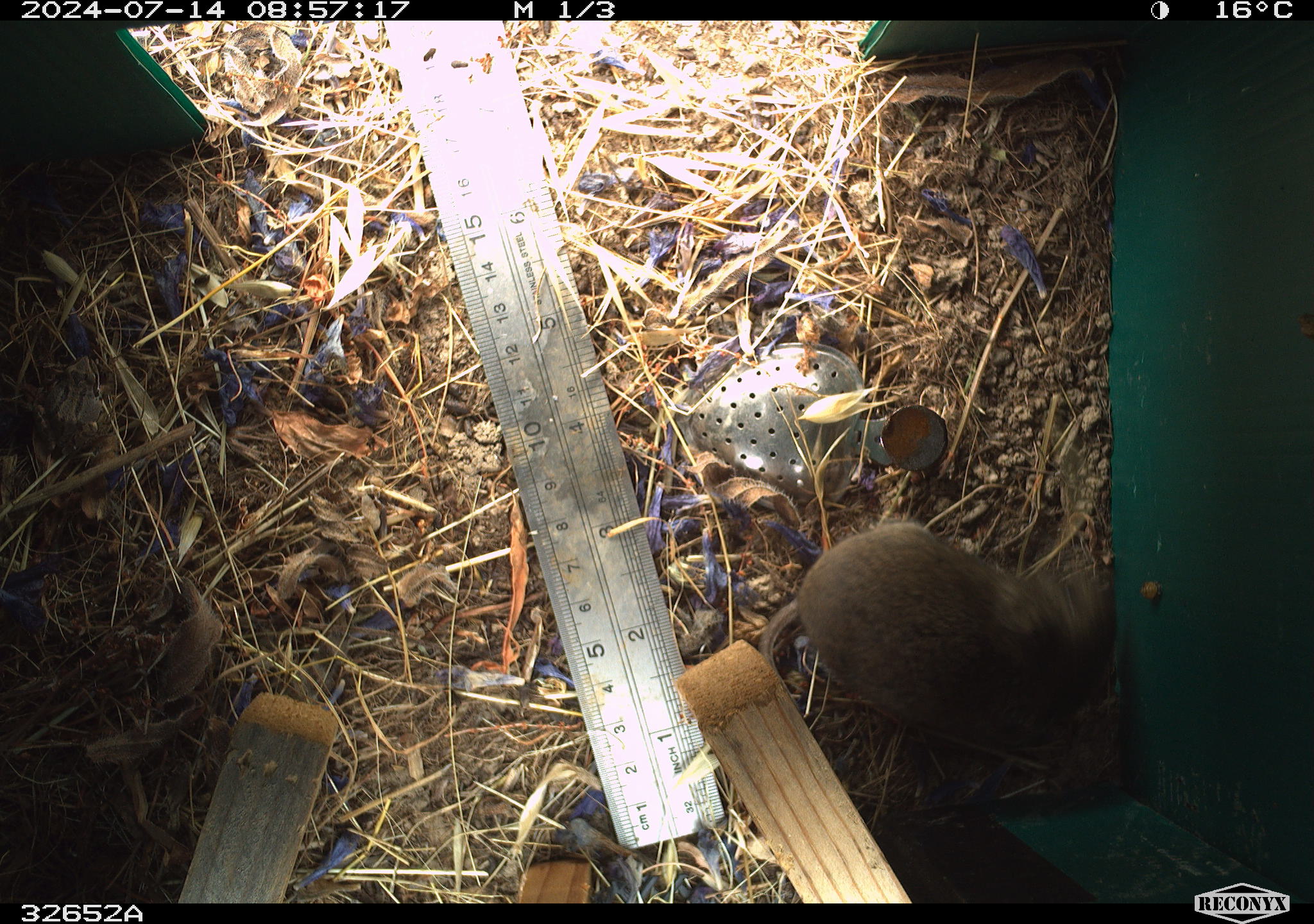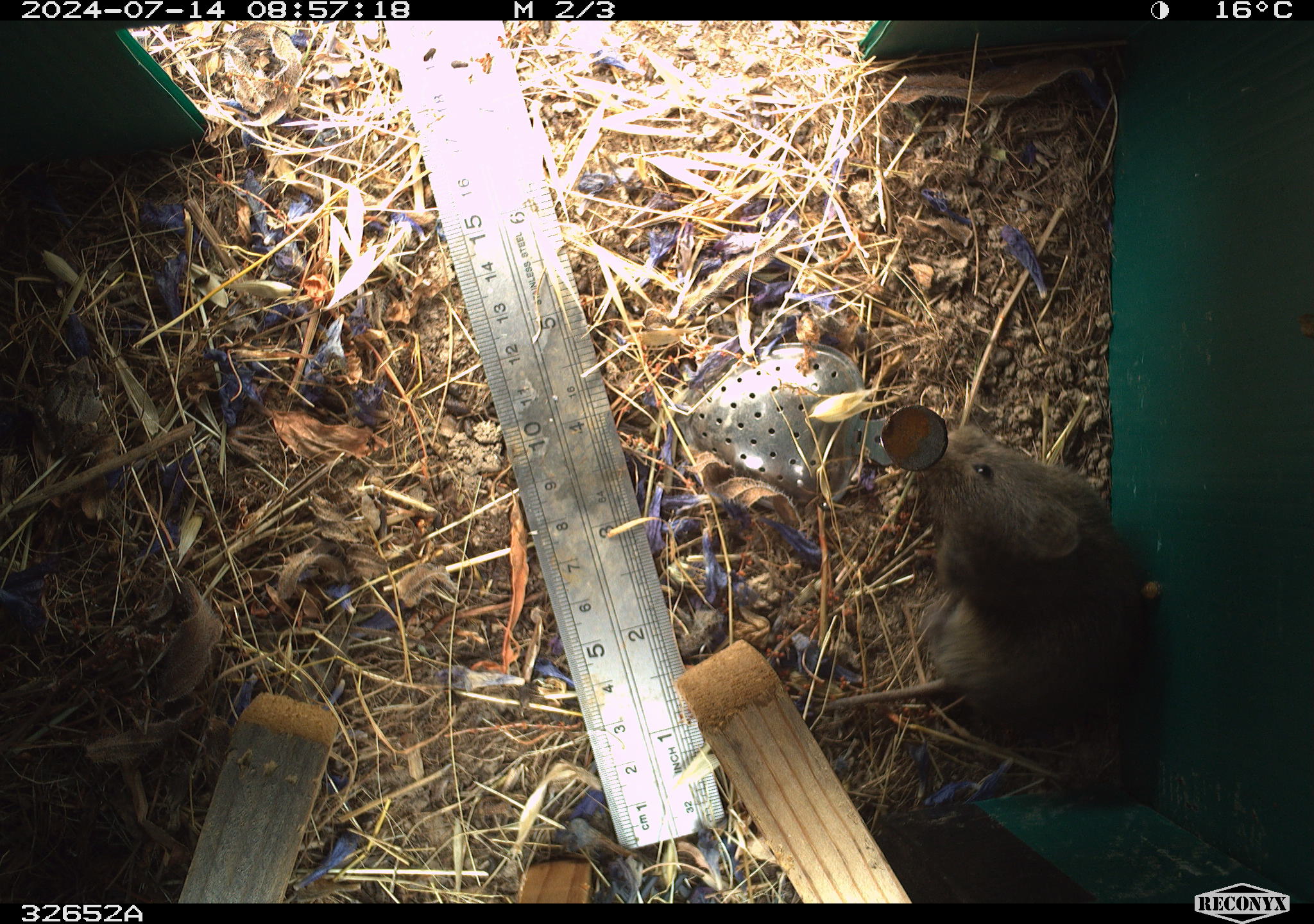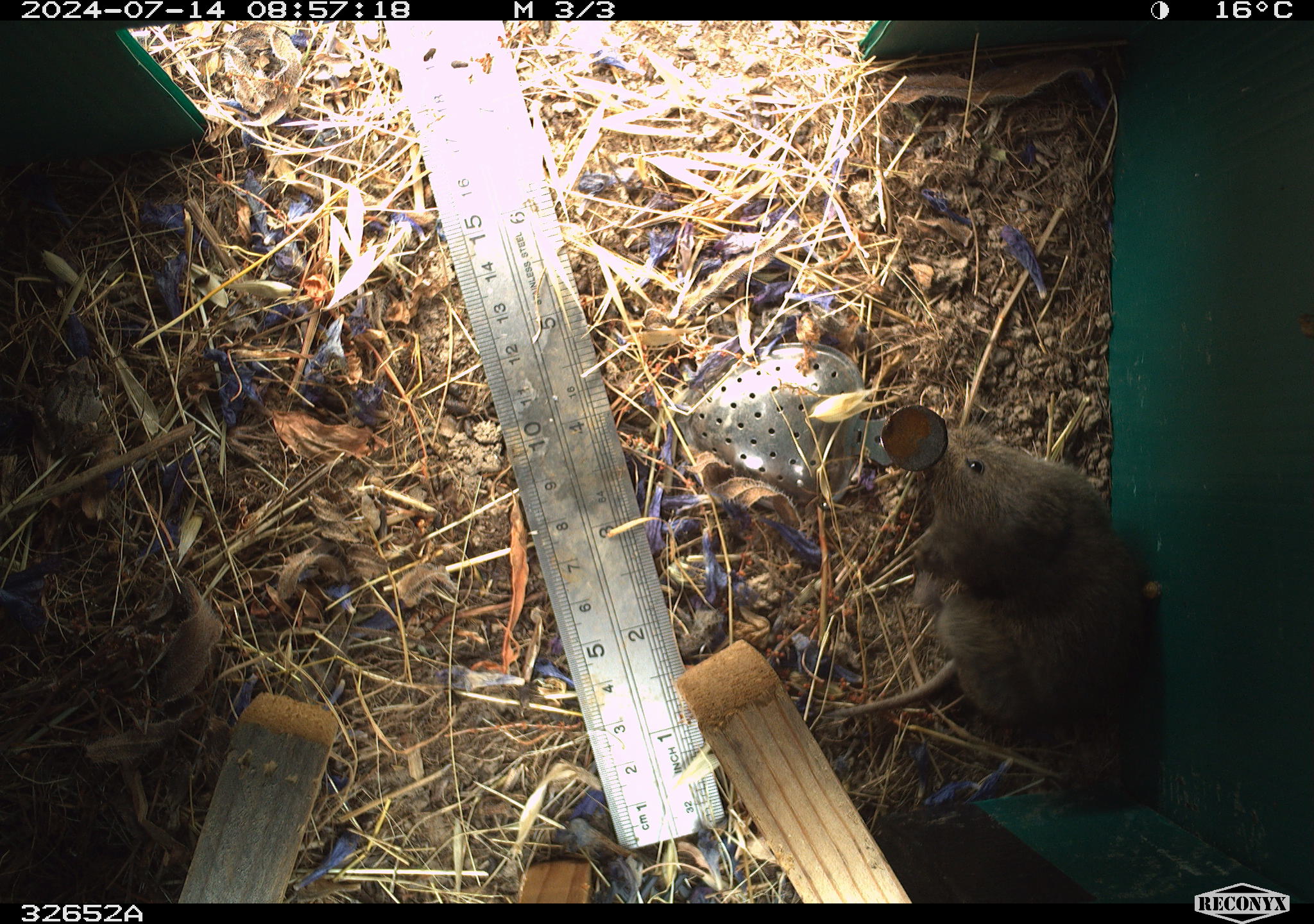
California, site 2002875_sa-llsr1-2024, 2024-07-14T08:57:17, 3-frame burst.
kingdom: Animalia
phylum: Chordata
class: Mammalia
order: Rodentia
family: Cricetidae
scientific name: Arvicolinae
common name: voles, lemmings, and muskrats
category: arvicolinae subfamily